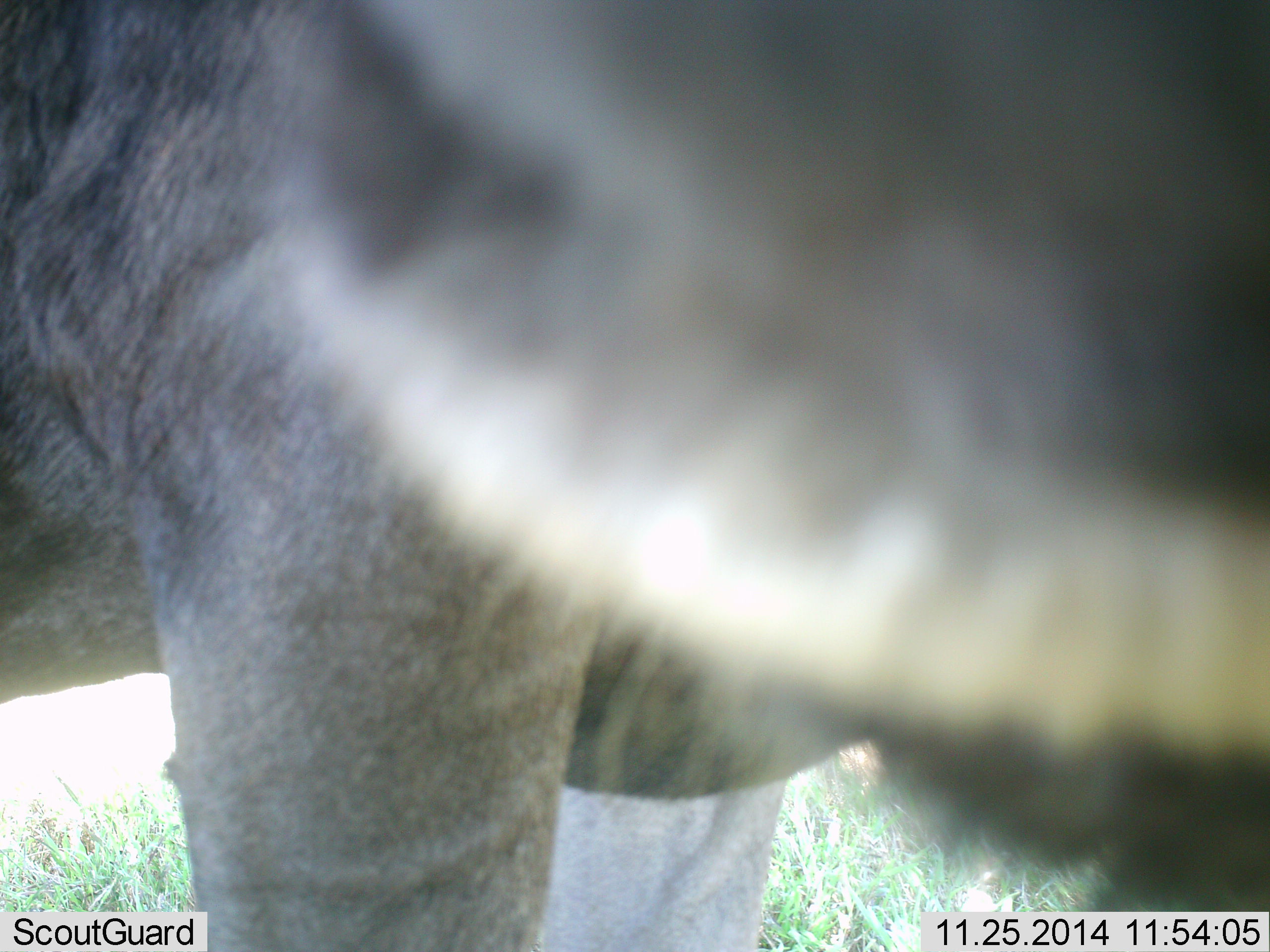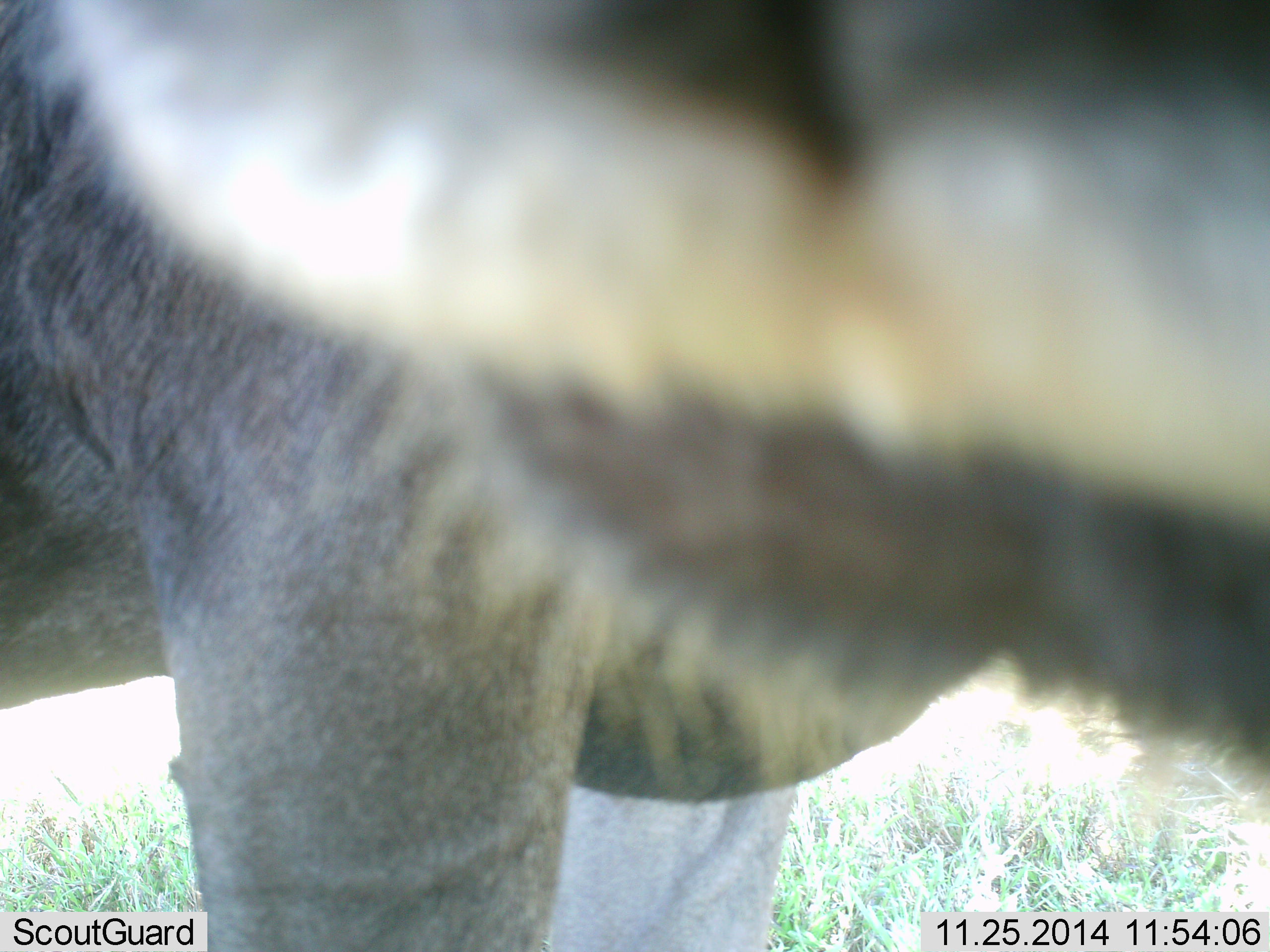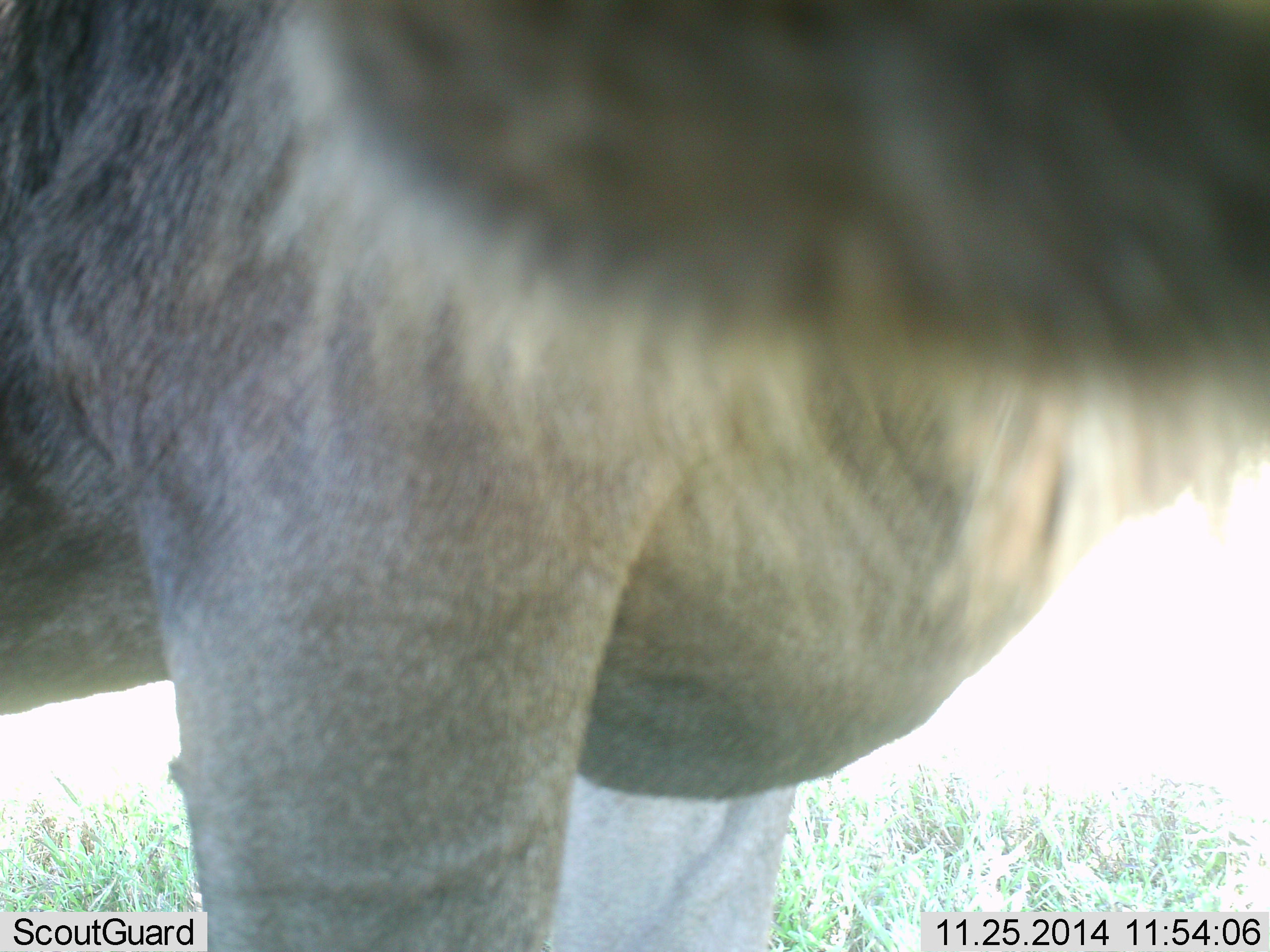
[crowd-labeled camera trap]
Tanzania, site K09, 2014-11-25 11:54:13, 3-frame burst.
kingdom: Animalia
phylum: Chordata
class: Mammalia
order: Artiodactyla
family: Bovidae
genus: Connochaetes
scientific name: Connochaetes taurinus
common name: blue wildebeest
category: wildebeest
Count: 1.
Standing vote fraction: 100%.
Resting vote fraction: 0%.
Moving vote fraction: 0%.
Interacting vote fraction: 0%.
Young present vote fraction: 0%.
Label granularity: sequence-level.